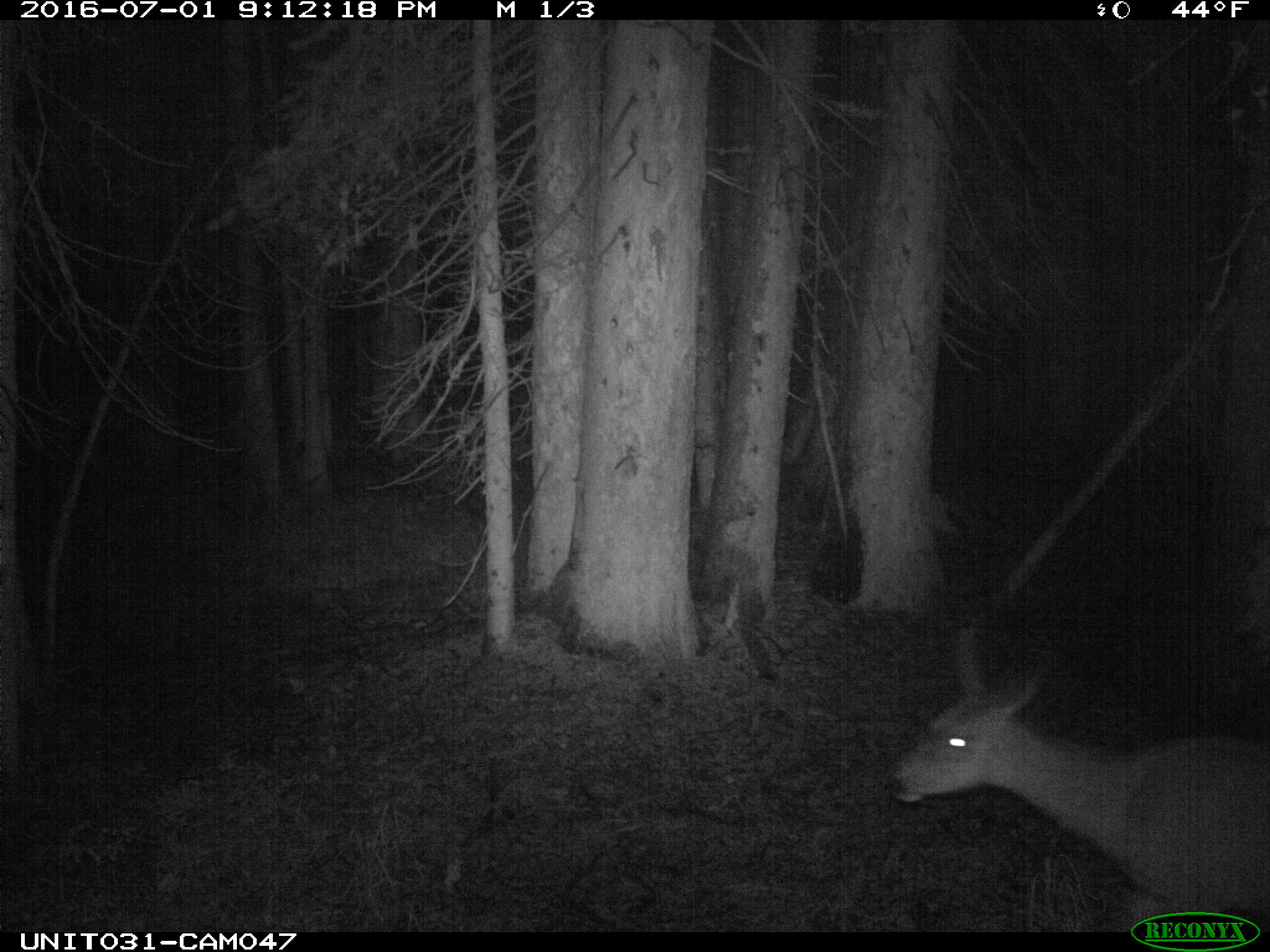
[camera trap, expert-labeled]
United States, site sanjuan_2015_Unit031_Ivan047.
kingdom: Animalia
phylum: Chordata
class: Mammalia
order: Artiodactyla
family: Cervidae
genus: Odocoileus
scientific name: Odocoileus hemionus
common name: mule deer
Odocoileus hemionus (mule deer).